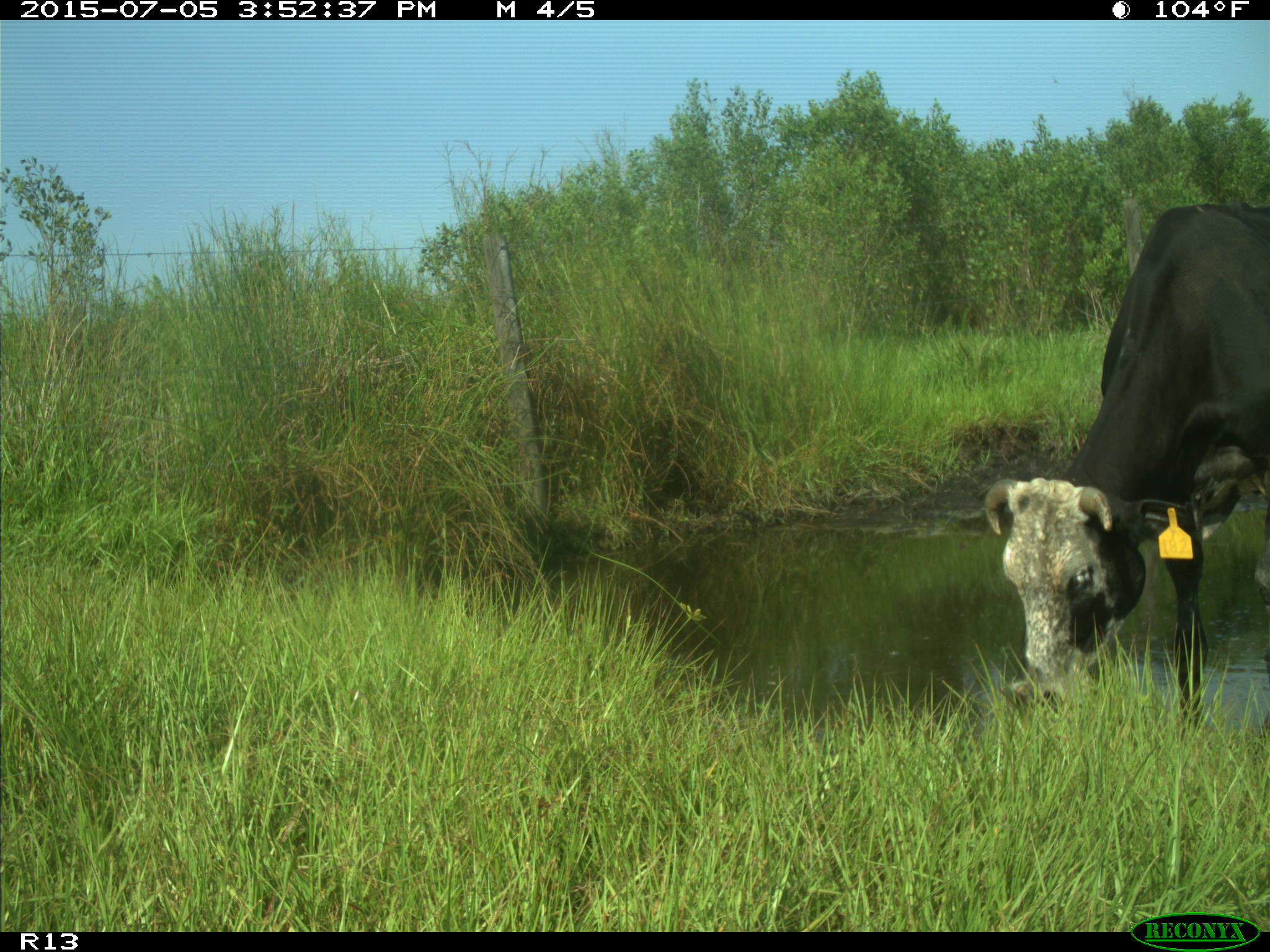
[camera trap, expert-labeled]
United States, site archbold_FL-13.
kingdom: Animalia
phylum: Chordata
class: Mammalia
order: Artiodactyla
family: Bovidae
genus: Bos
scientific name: Bos taurus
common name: domestic cow